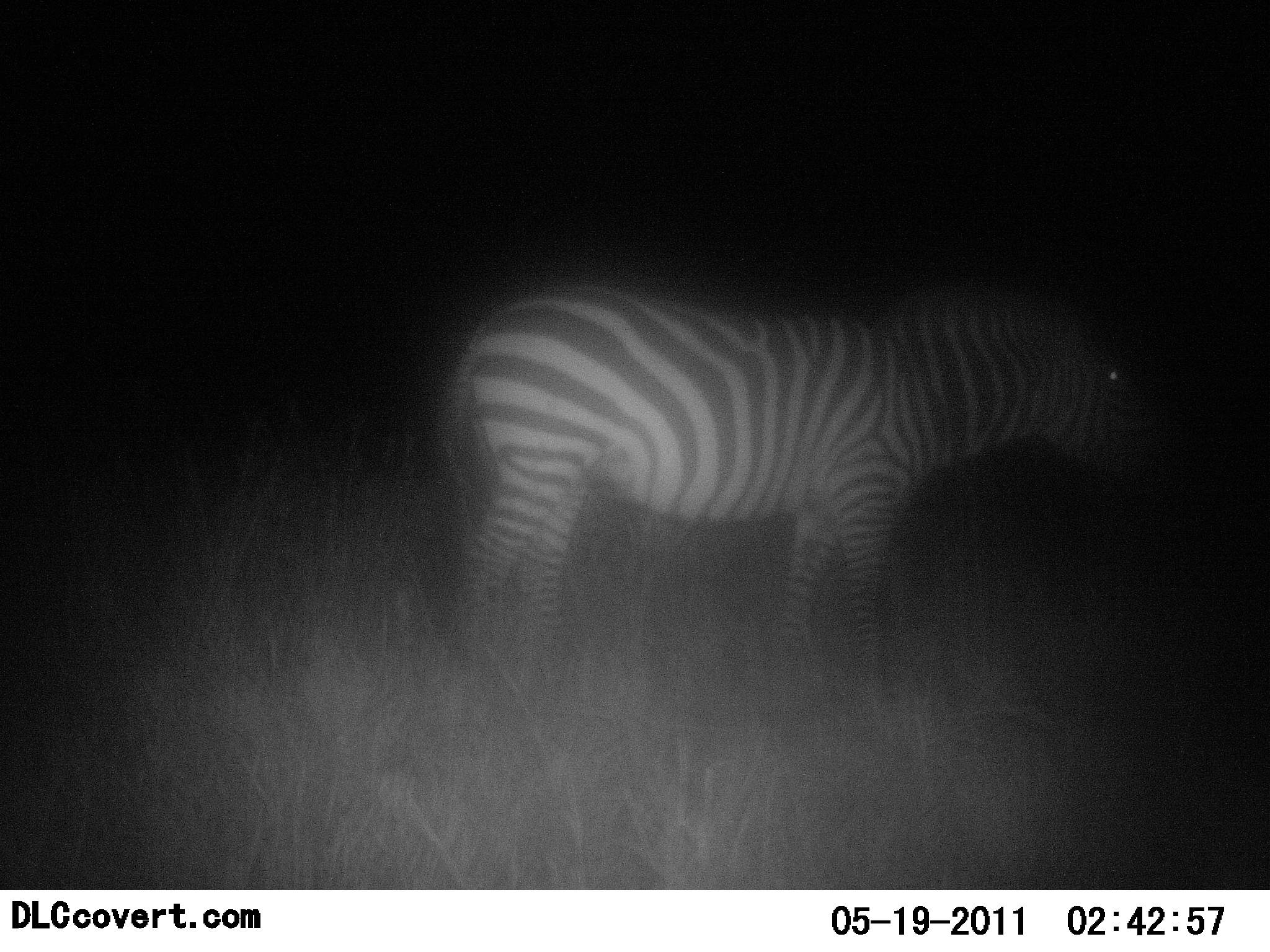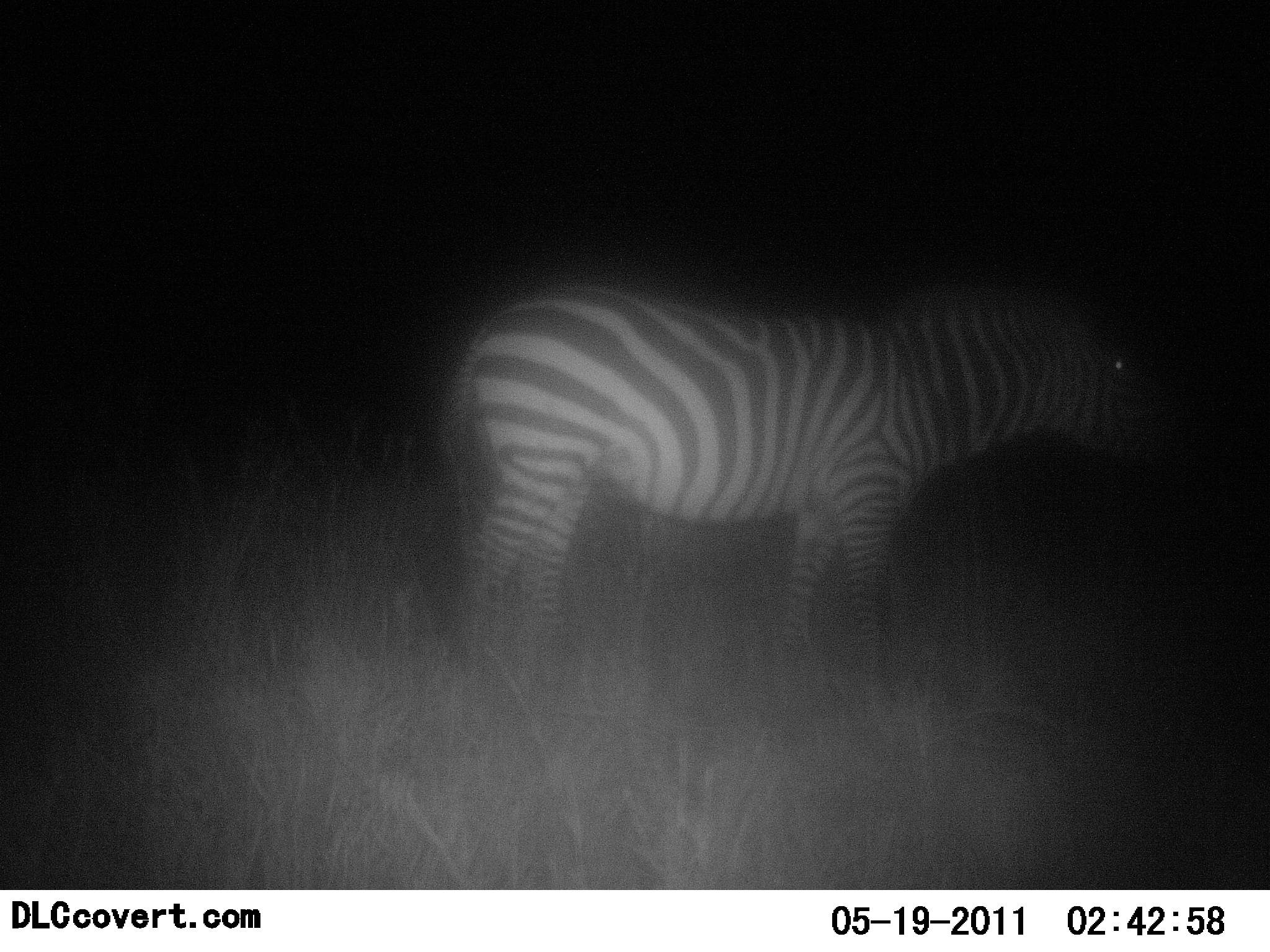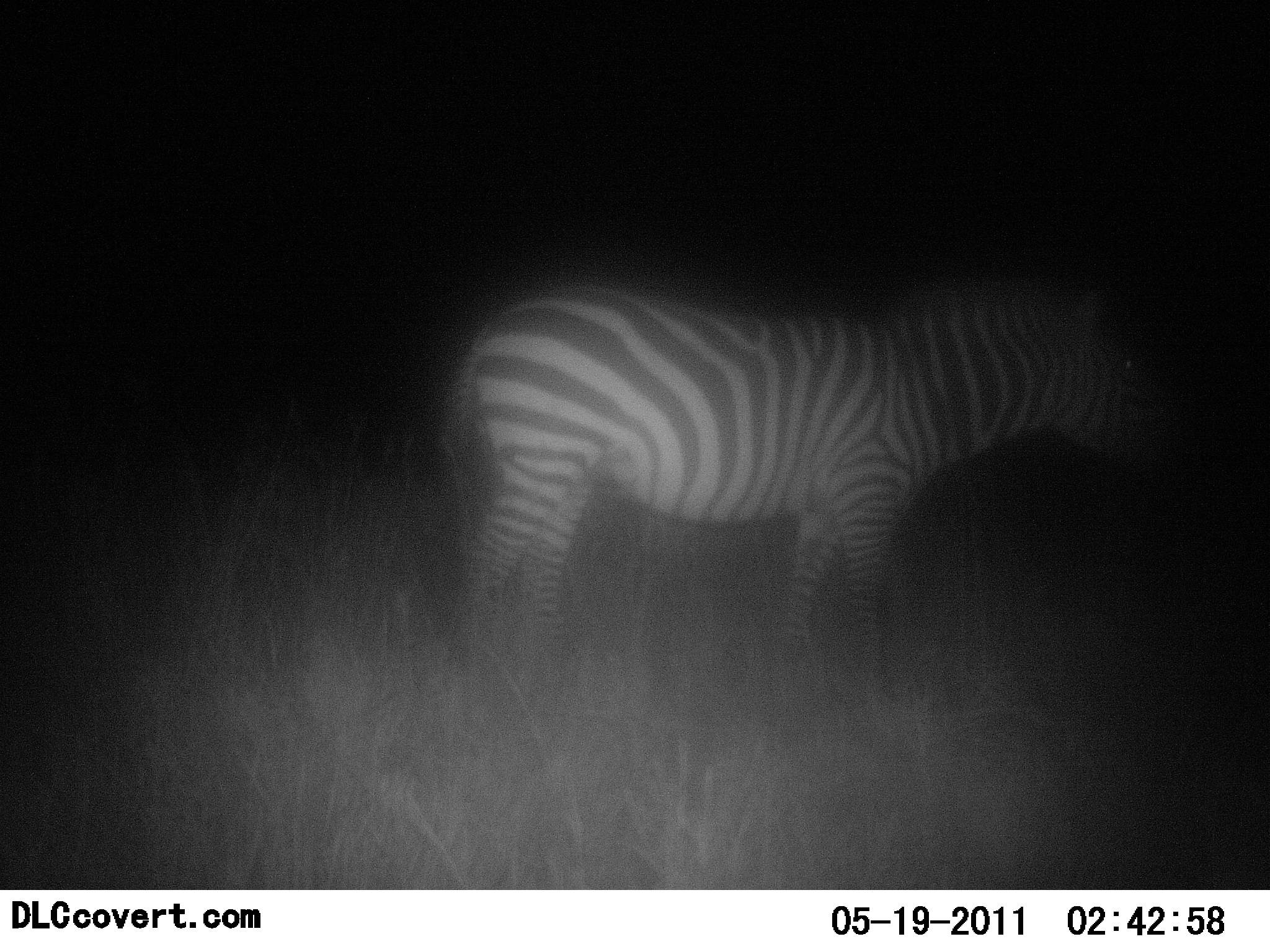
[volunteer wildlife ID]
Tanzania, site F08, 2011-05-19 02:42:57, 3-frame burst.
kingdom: Animalia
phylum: Chordata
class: Mammalia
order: Perissodactyla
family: Equidae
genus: Equus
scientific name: Equus quagga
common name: plains zebra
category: zebra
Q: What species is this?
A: Zebra (plains zebra) (Equus quagga).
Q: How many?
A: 1.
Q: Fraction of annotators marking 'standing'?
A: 100%.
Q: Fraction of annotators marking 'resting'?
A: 0%.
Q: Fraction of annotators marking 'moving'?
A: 0%.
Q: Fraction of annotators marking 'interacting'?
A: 0%.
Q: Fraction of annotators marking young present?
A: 0%.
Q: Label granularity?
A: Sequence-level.